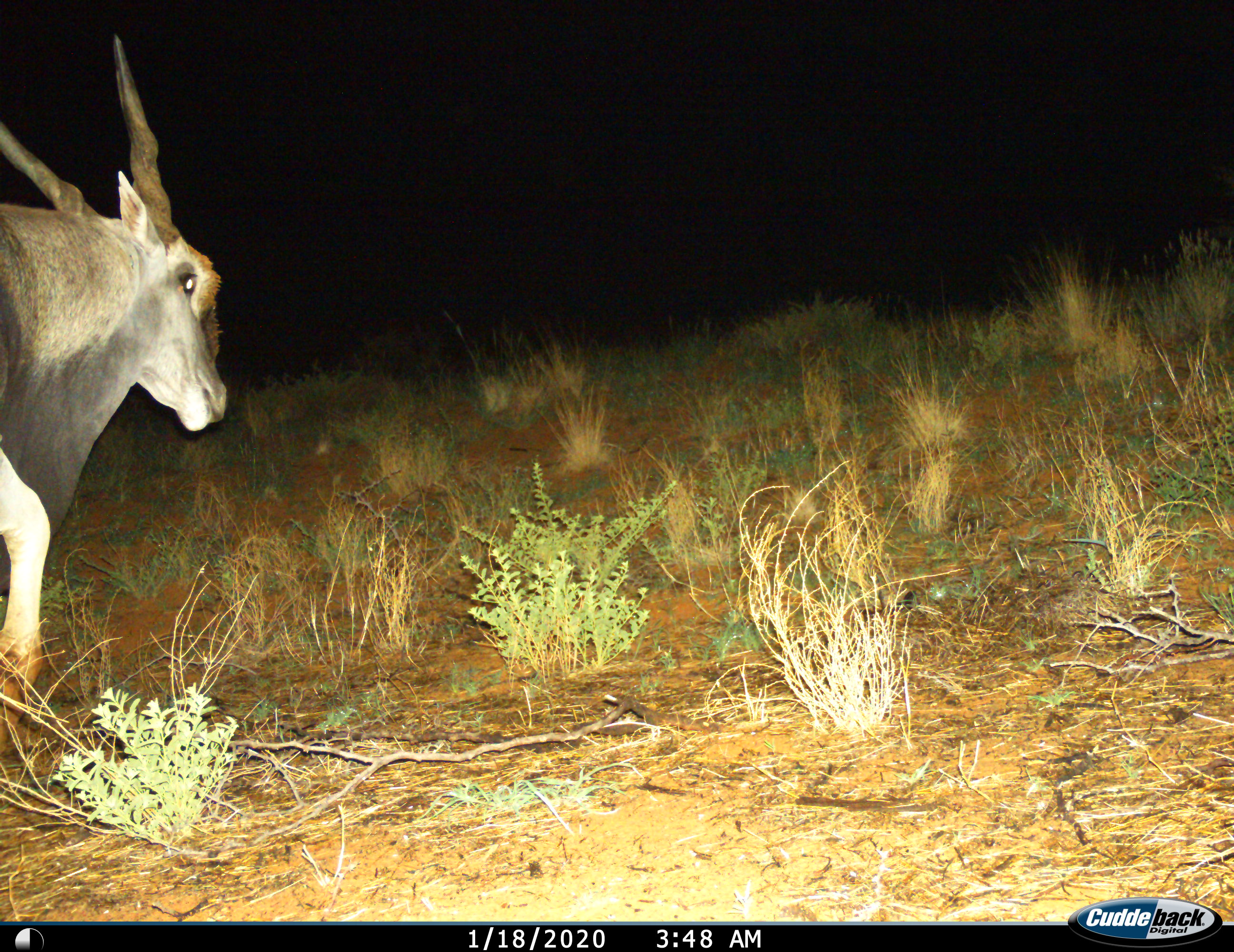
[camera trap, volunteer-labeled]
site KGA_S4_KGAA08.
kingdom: Animalia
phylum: Chordata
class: Mammalia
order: Artiodactyla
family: Bovidae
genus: Tragelaphus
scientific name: Tragelaphus oryx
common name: eland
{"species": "eland (Tragelaphus oryx)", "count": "1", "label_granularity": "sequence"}